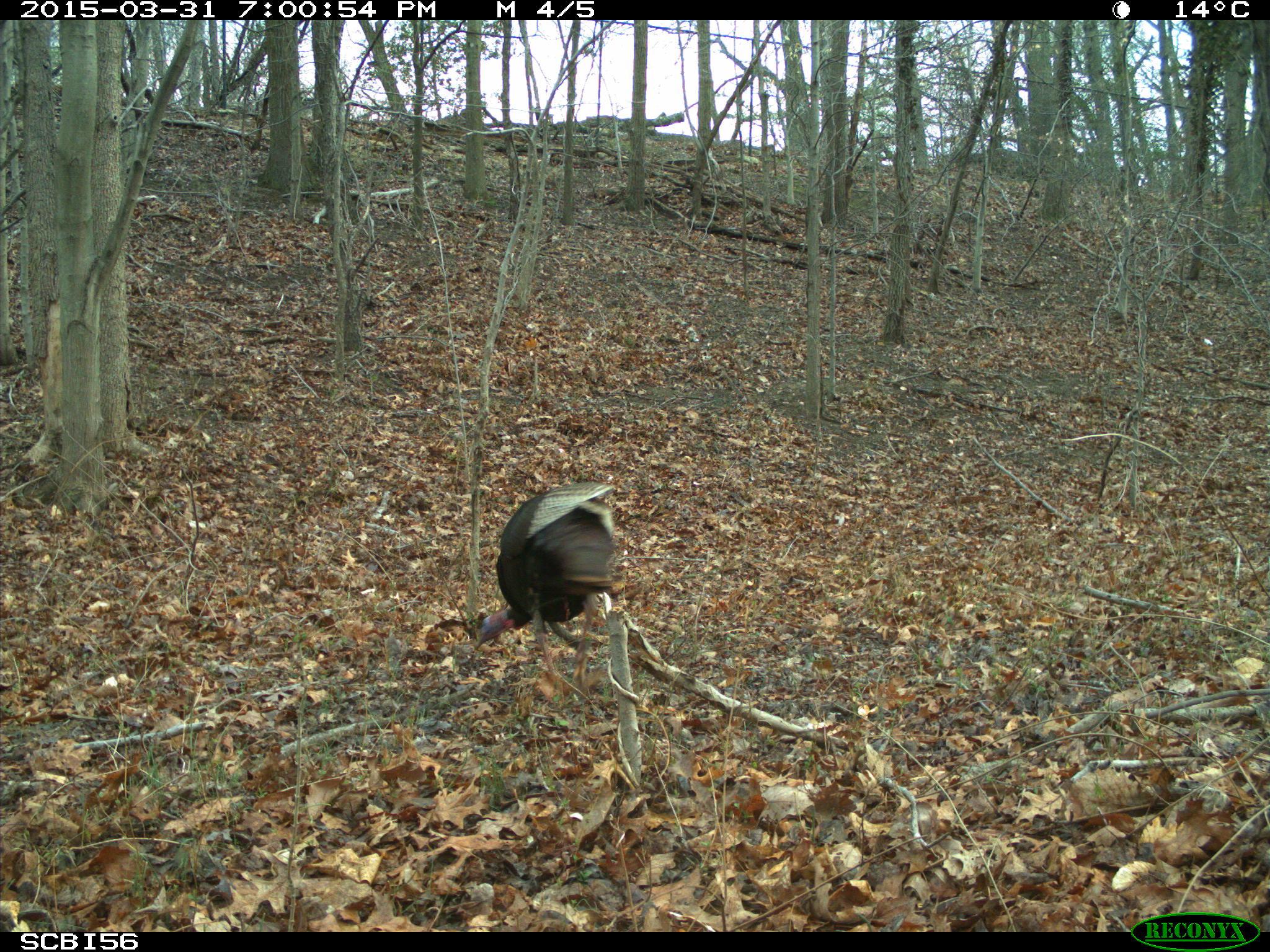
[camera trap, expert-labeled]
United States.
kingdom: Animalia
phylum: Chordata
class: Aves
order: Galliformes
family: Phasianidae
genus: Meleagris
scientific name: Meleagris gallopavo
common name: wild turkey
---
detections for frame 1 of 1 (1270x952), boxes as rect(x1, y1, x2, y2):
Wild Turkey: rect(465, 476, 624, 669)